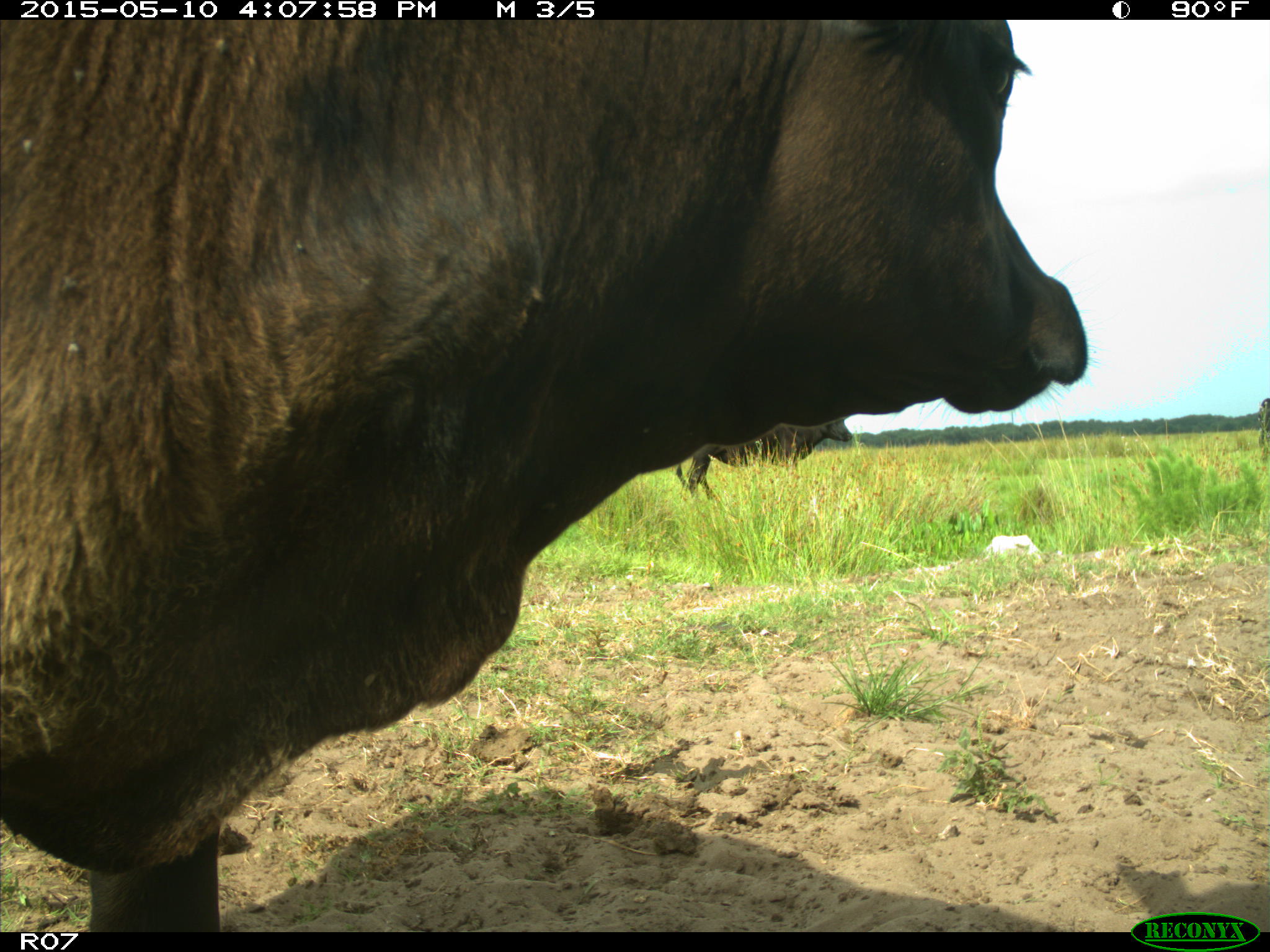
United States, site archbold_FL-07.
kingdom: Animalia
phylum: Chordata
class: Mammalia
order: Artiodactyla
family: Bovidae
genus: Bos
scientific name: Bos taurus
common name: domestic cow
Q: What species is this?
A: Bos taurus (domestic cow).